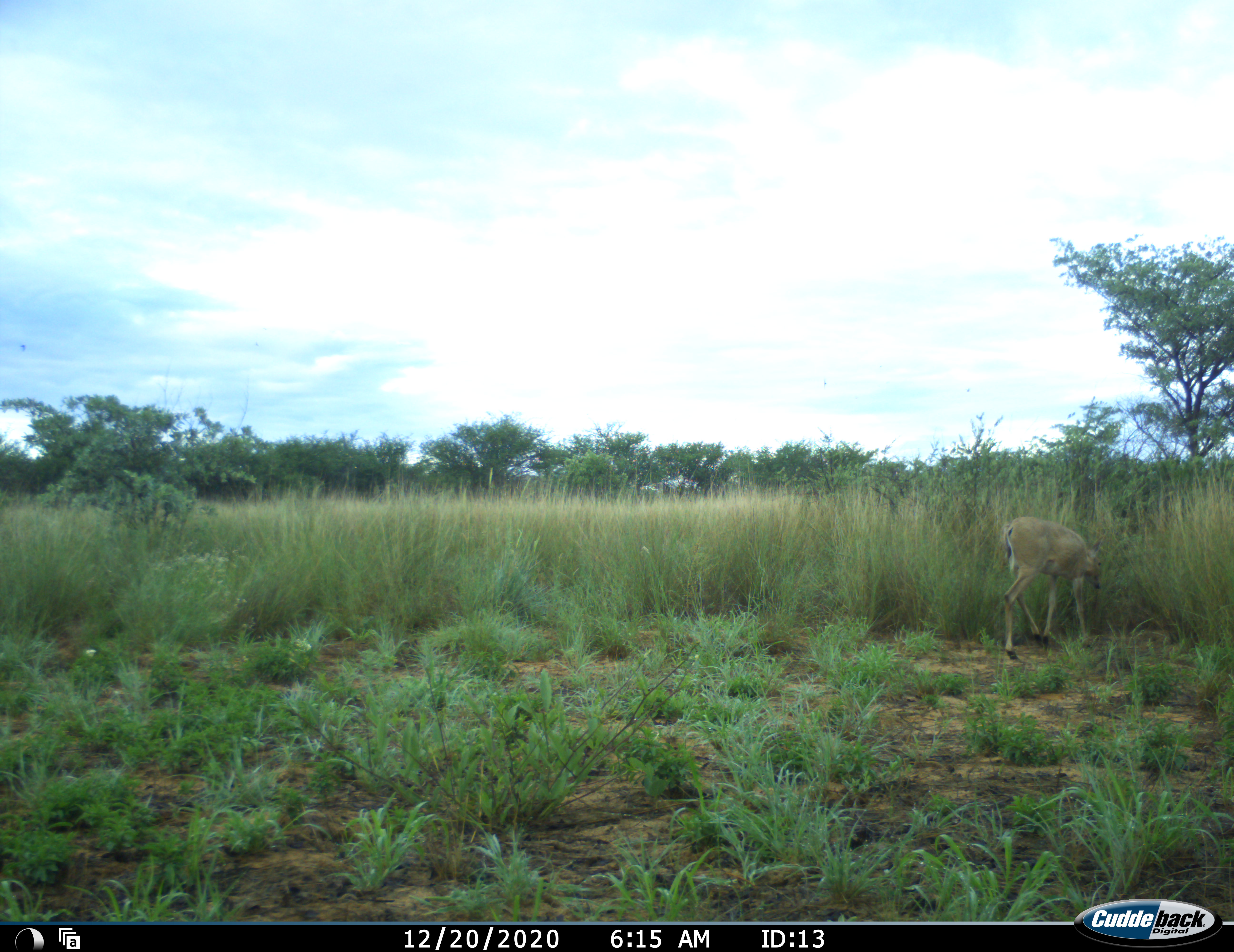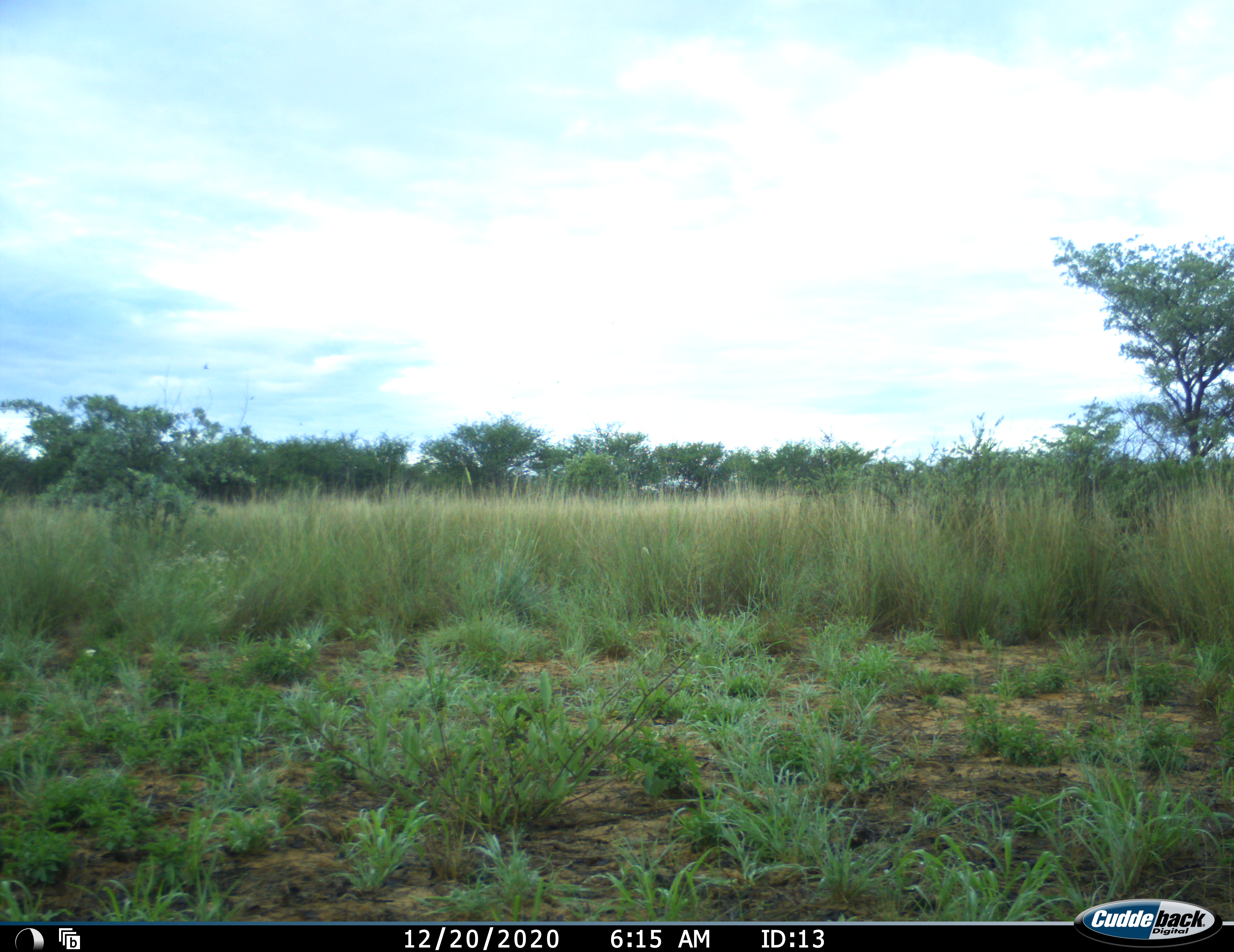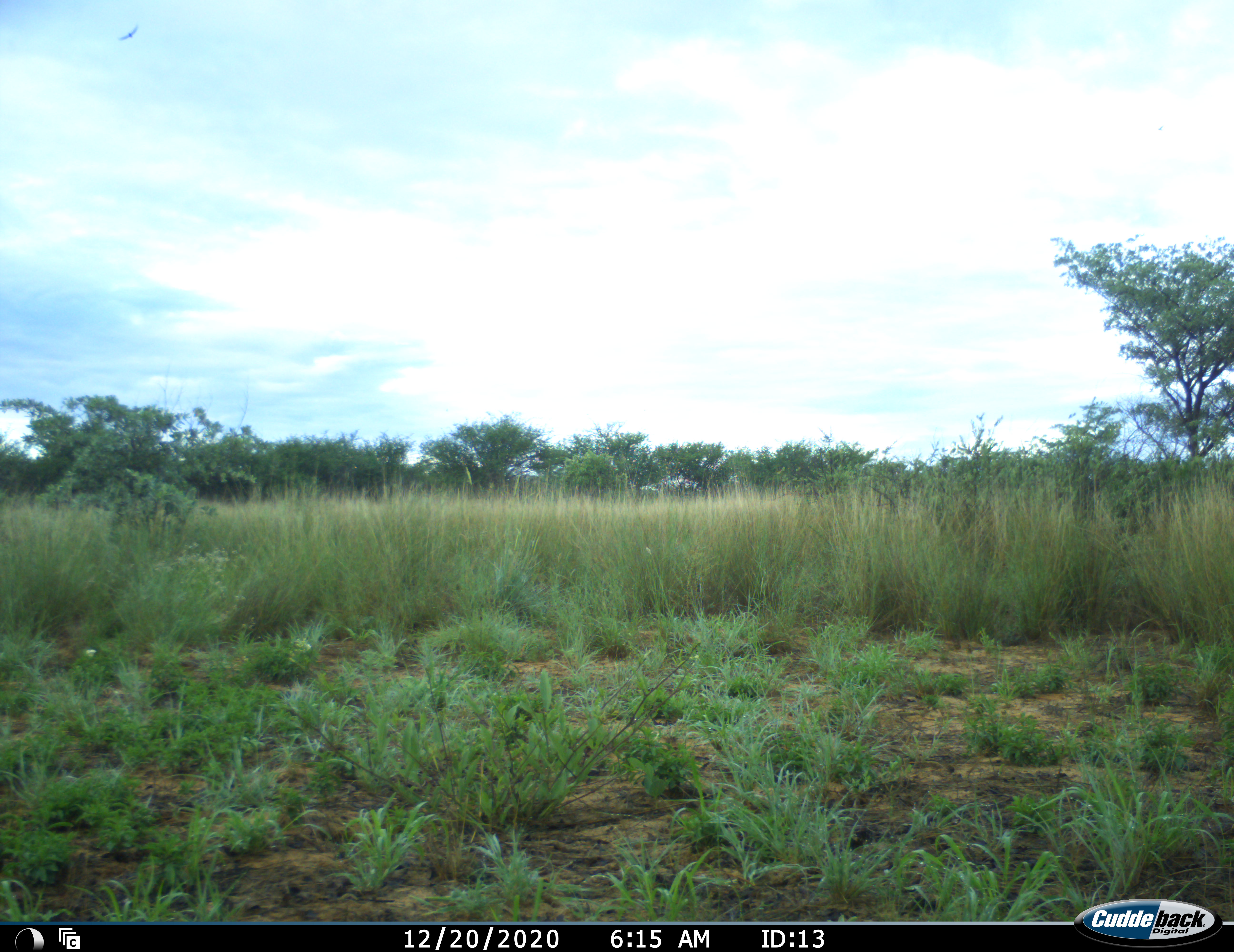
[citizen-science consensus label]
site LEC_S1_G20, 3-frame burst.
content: unidentified animal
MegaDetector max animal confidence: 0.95